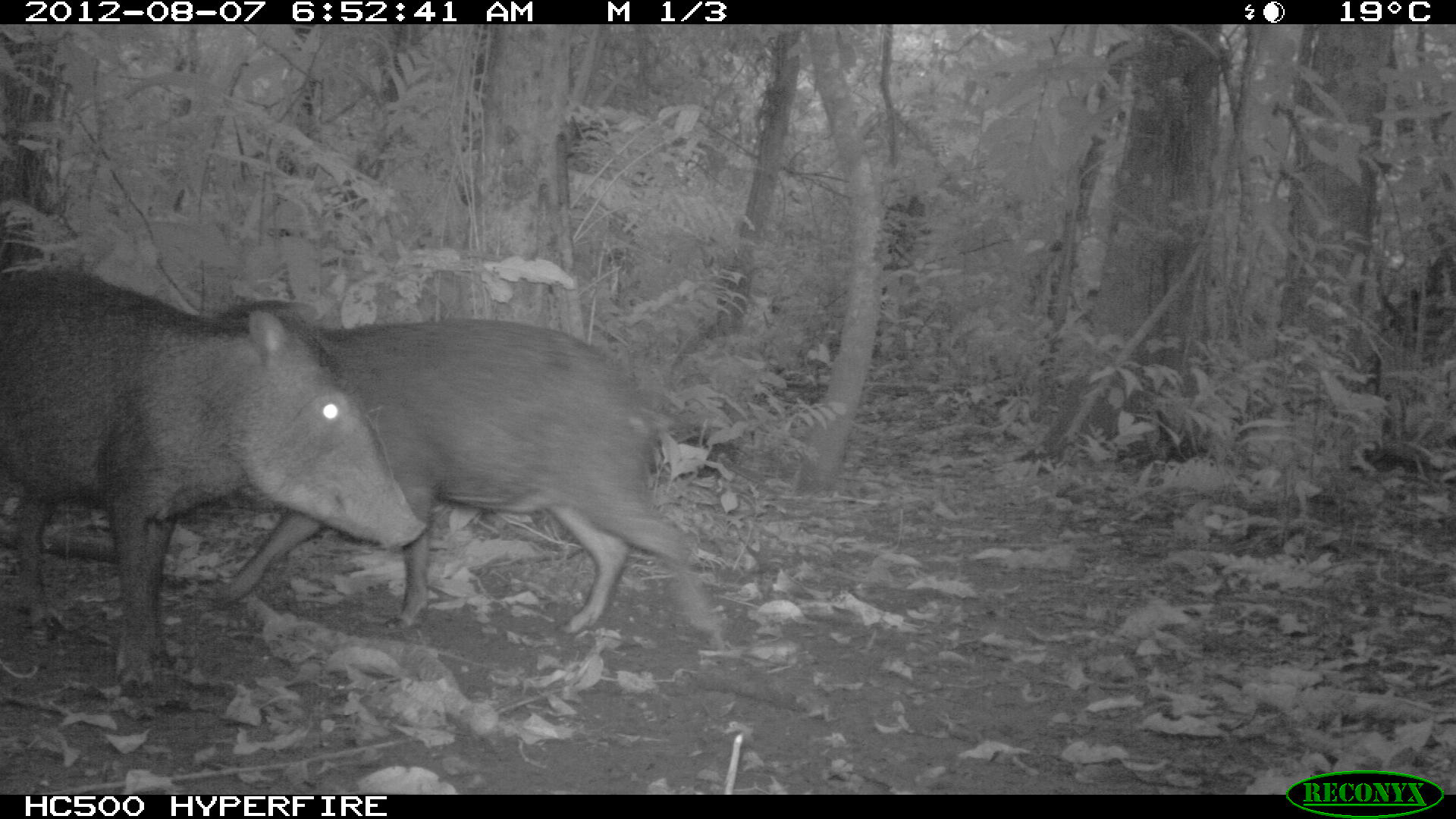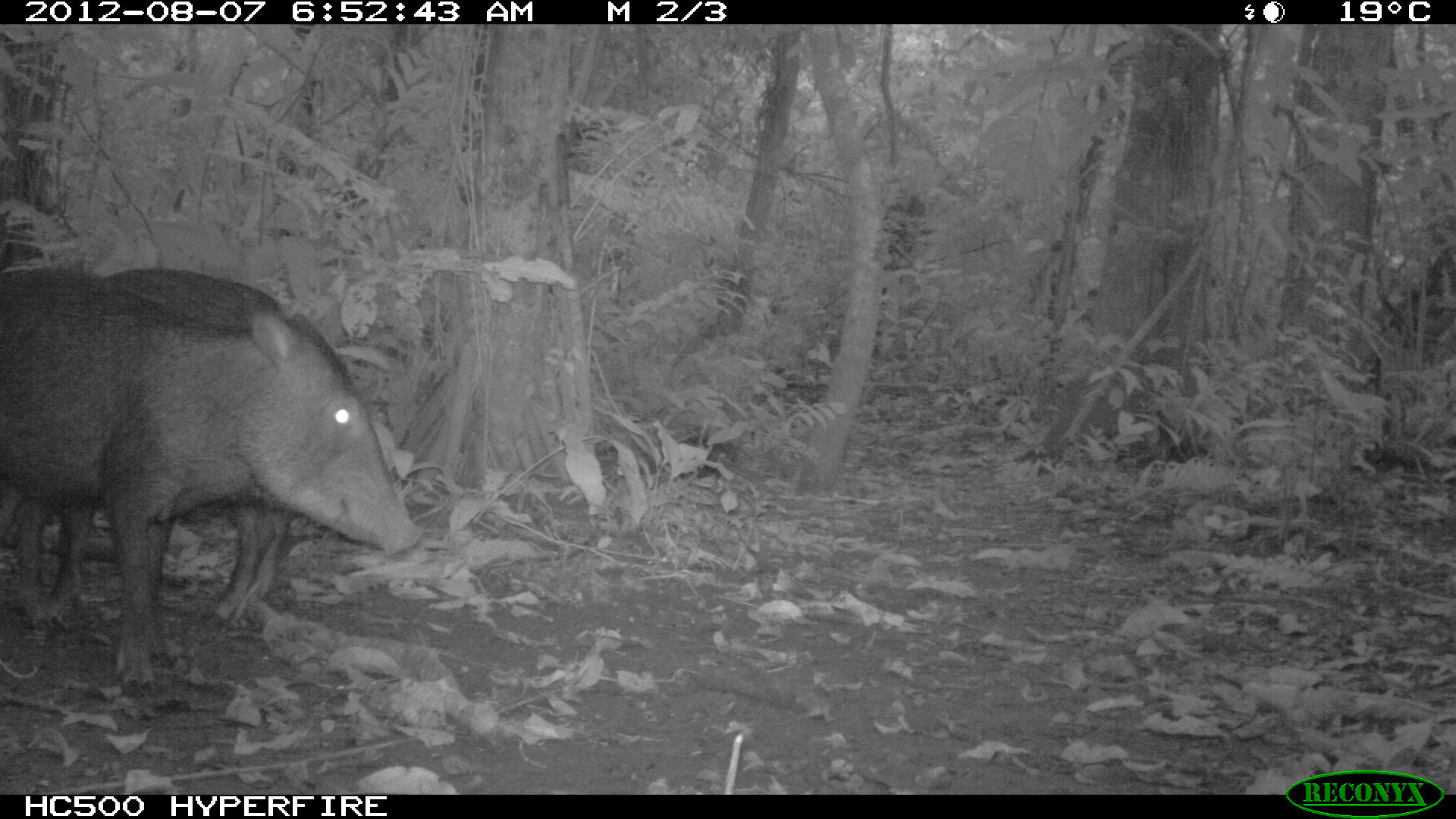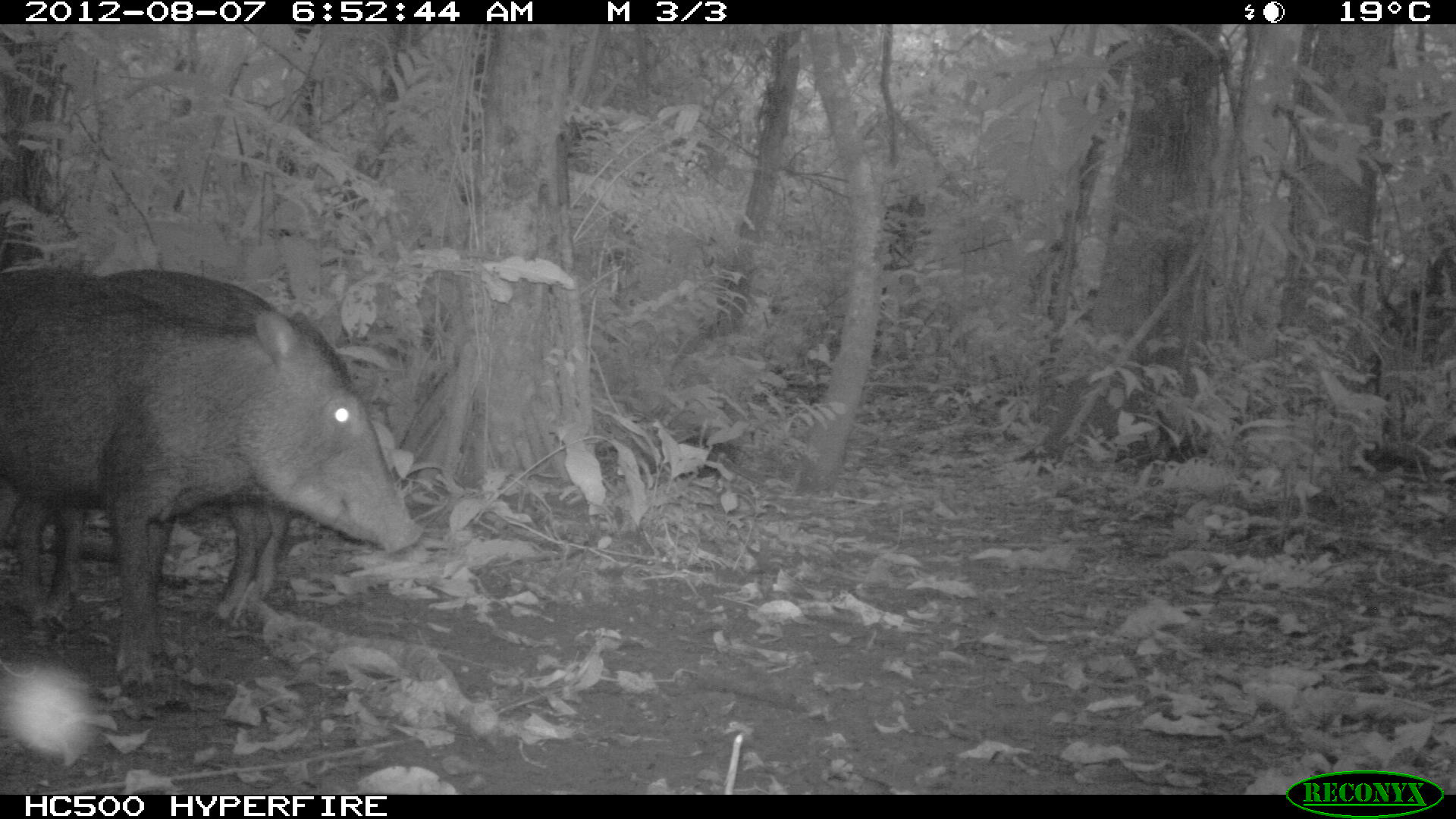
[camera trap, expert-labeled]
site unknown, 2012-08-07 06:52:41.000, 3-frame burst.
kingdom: Animalia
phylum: Chordata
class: Mammalia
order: Artiodactyla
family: Tayassuidae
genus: Tayassu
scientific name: Tayassu pecari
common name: white-lipped peccary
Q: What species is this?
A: Tayassu pecari (white-lipped peccary).